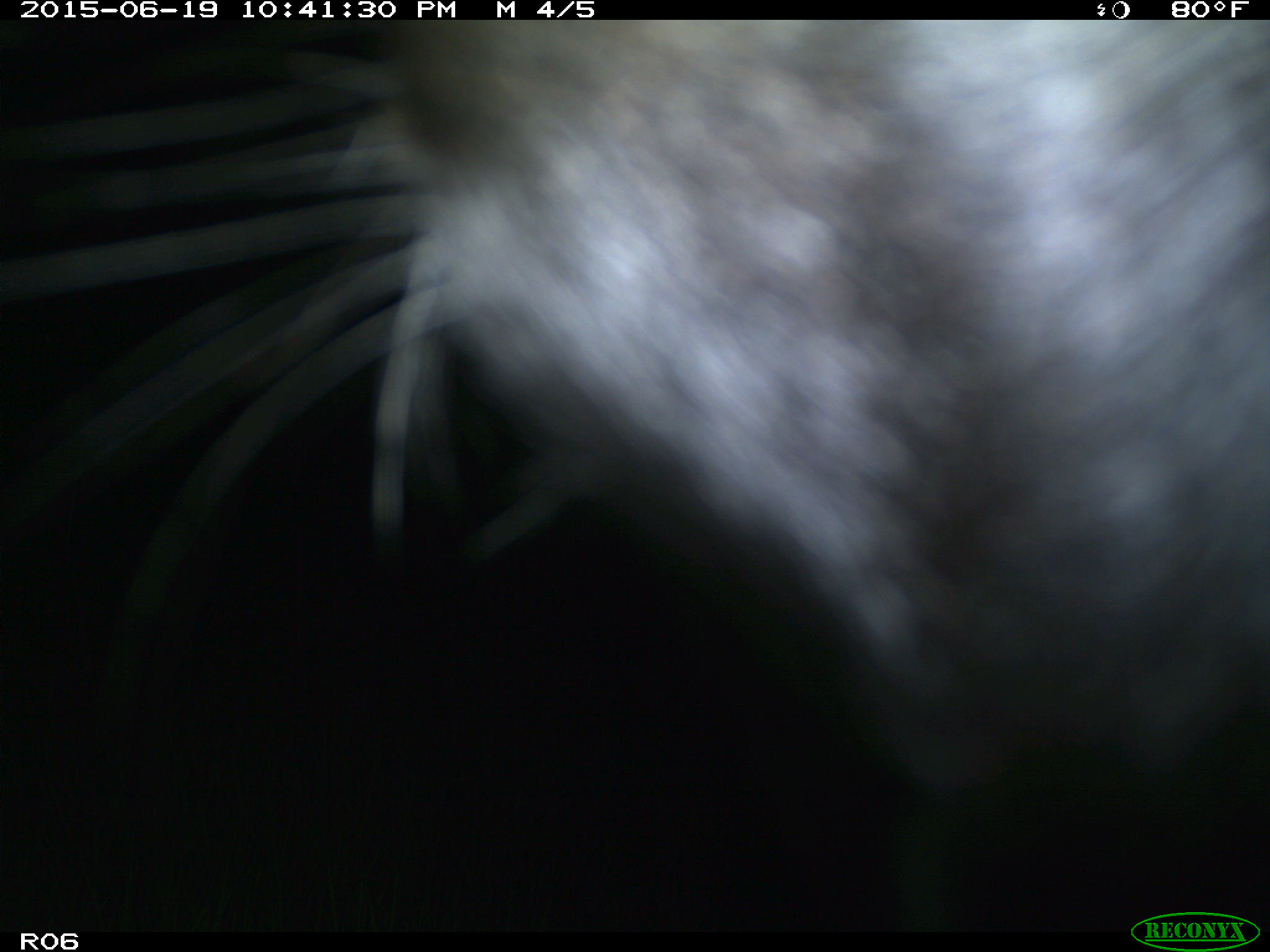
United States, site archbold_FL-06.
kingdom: Animalia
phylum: Chordata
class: Mammalia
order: Artiodactyla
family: Bovidae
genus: Bos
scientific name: Bos taurus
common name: domestic cow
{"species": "Bos taurus (domestic cow)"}